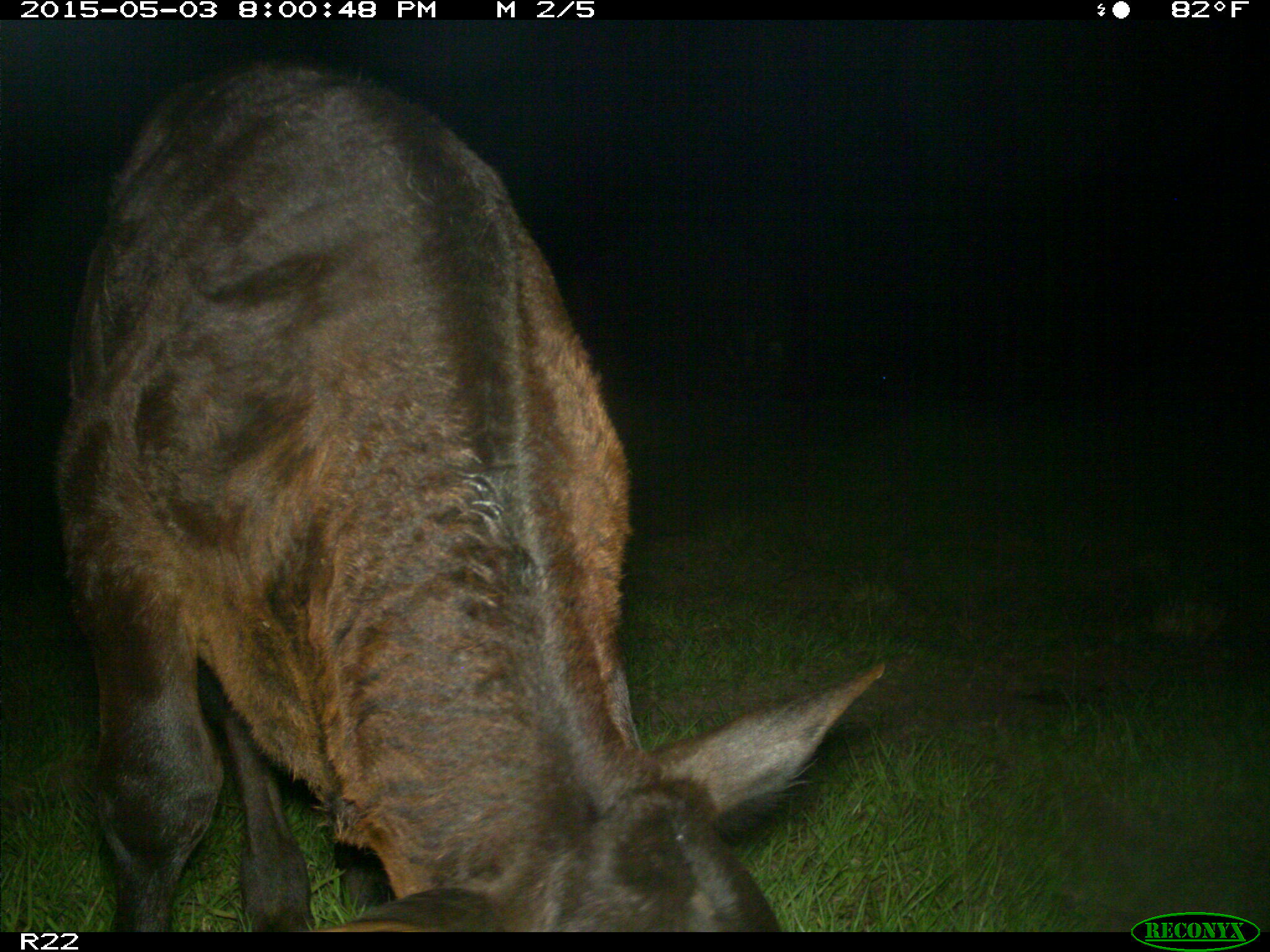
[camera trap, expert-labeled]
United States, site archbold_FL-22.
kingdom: Animalia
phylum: Chordata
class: Mammalia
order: Artiodactyla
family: Bovidae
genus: Bos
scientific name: Bos taurus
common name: domestic cow